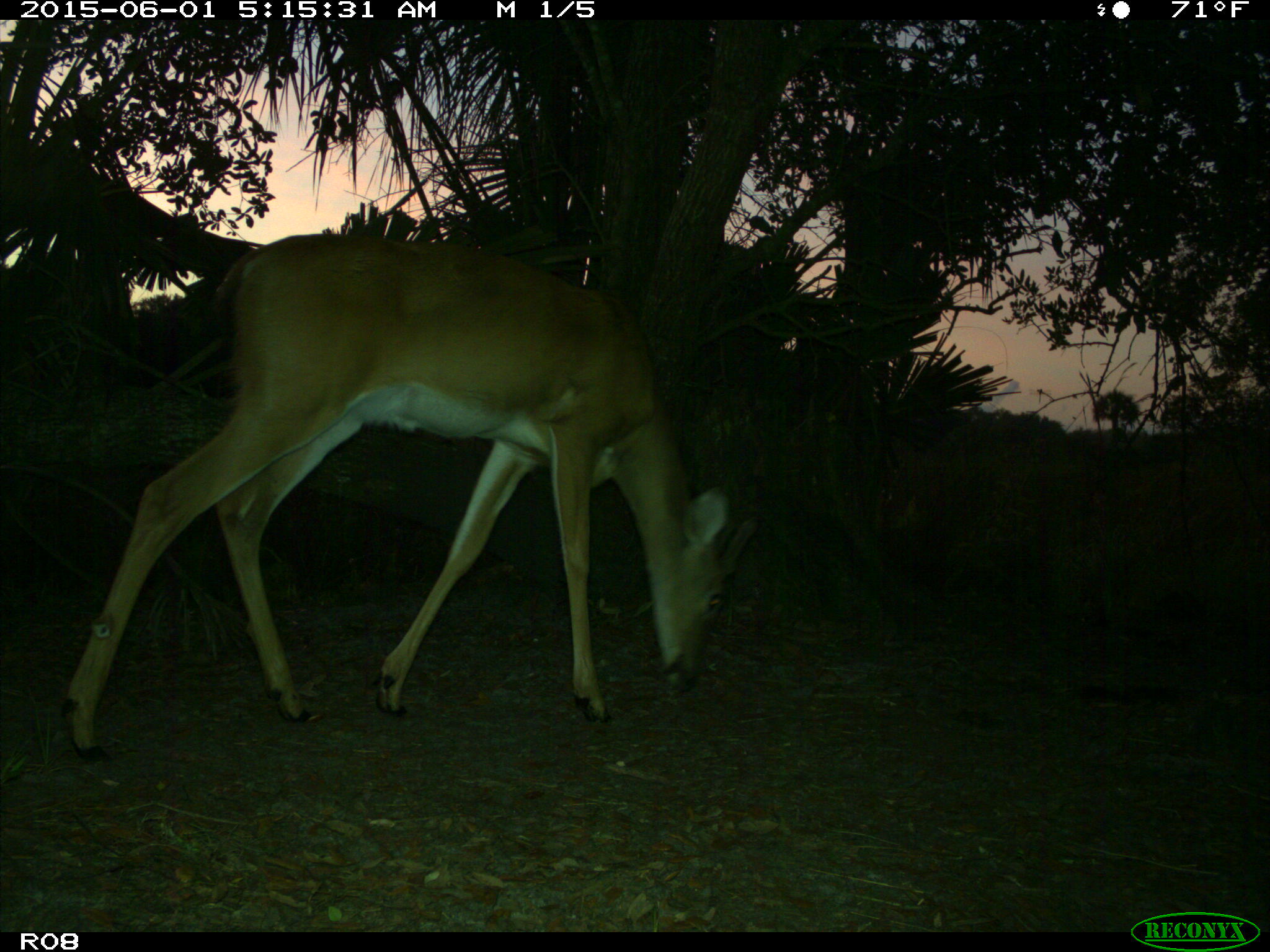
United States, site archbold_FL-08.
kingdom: Animalia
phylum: Chordata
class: Mammalia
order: Artiodactyla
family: Cervidae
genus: Odocoileus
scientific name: Odocoileus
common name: deer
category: unidentified deer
Unidentified deer (deer) (Odocoileus).